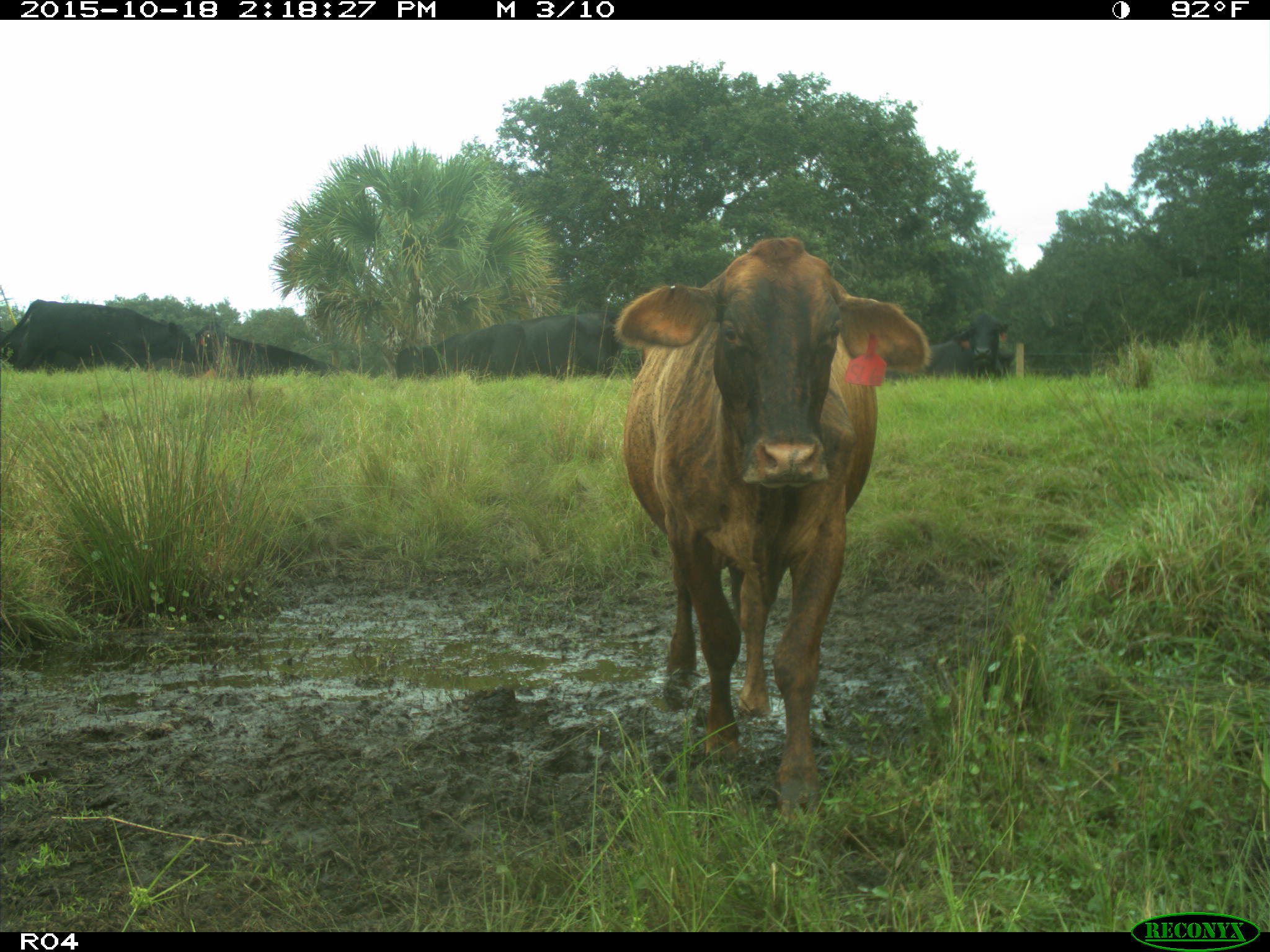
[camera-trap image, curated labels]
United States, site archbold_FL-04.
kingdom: Animalia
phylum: Chordata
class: Mammalia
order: Artiodactyla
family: Bovidae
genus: Bos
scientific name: Bos taurus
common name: domestic cow